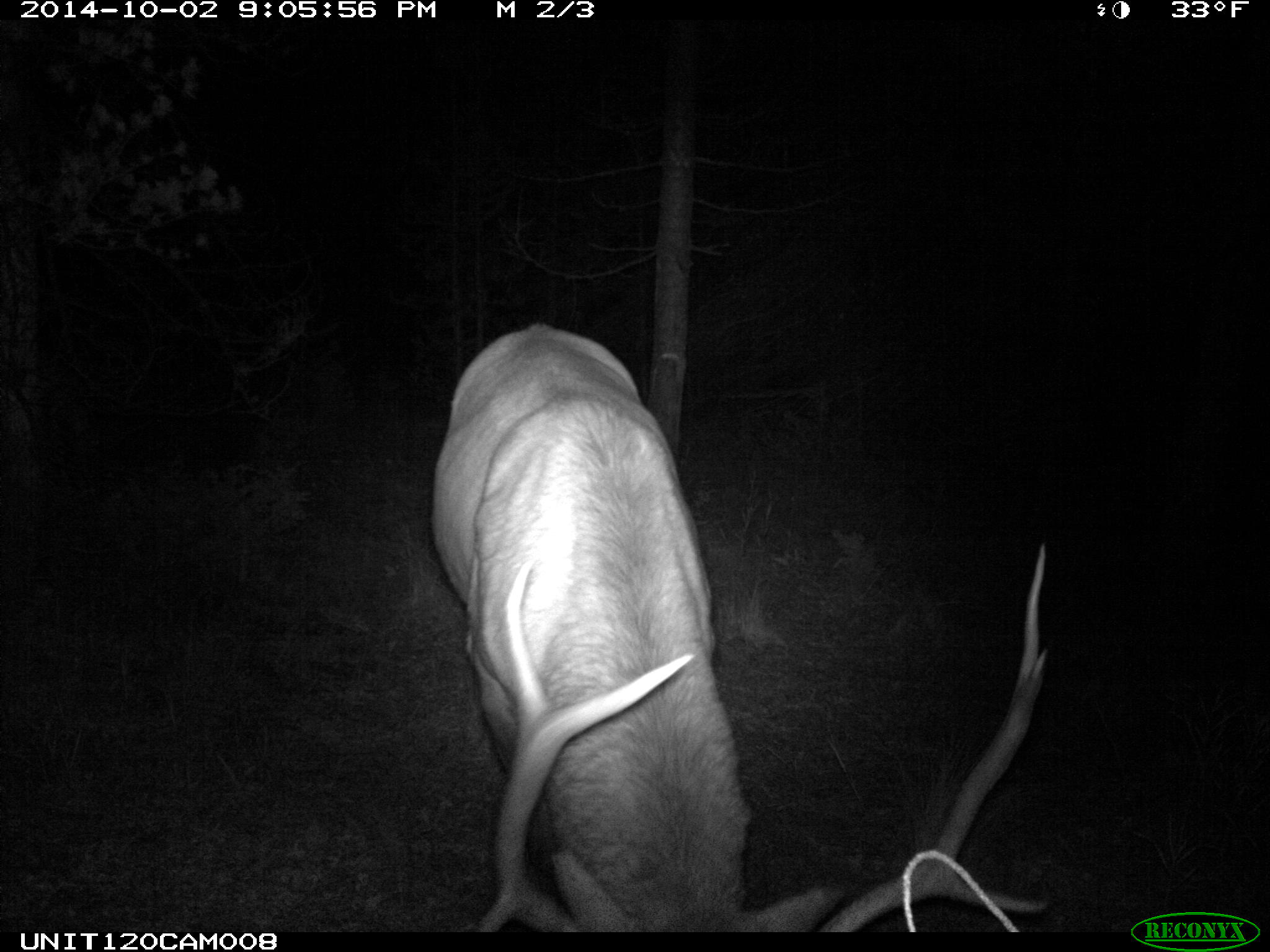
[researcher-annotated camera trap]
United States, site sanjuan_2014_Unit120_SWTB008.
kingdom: Animalia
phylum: Chordata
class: Mammalia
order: Artiodactyla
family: Cervidae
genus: Cervus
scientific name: Cervus elaphus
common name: red deer